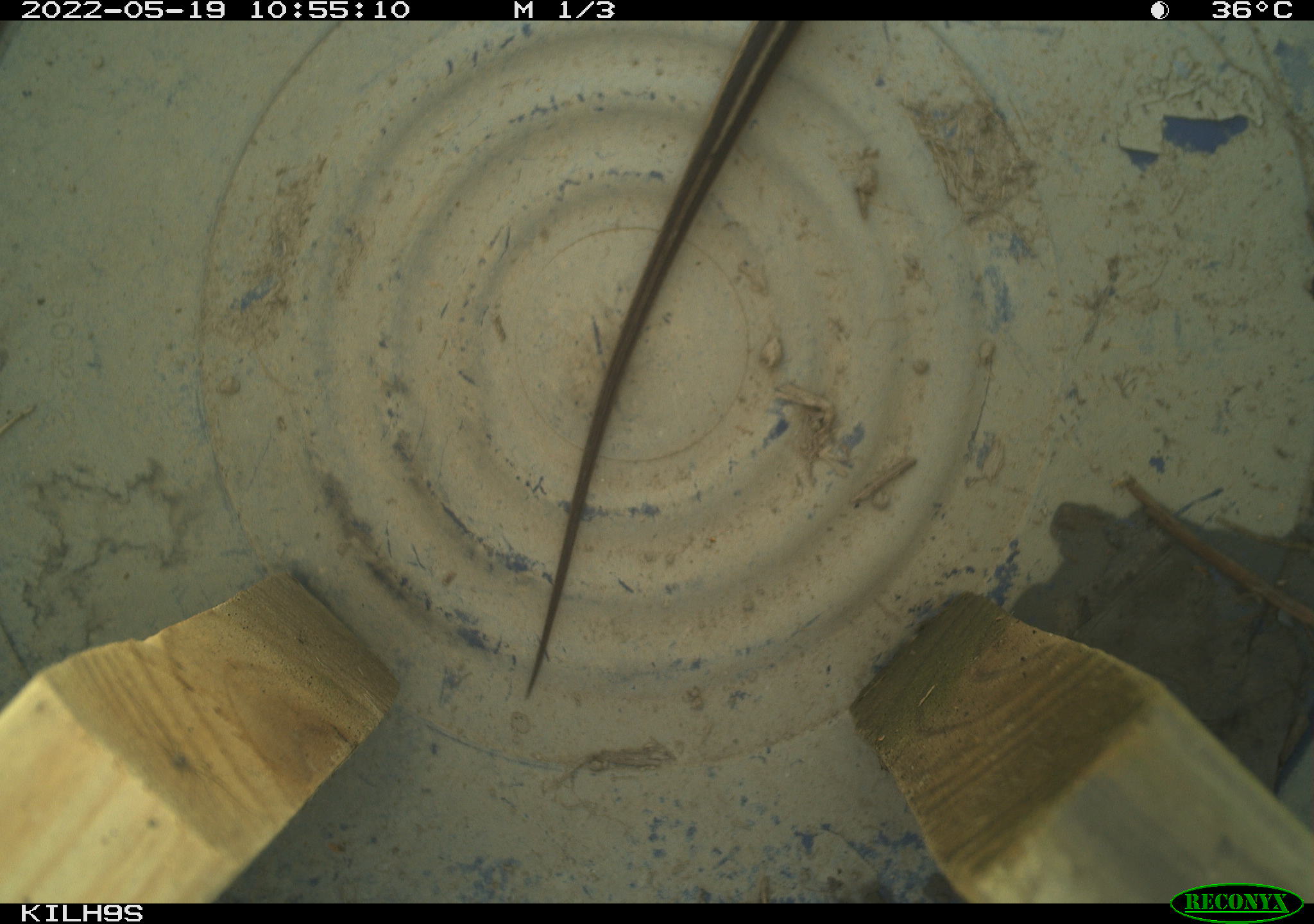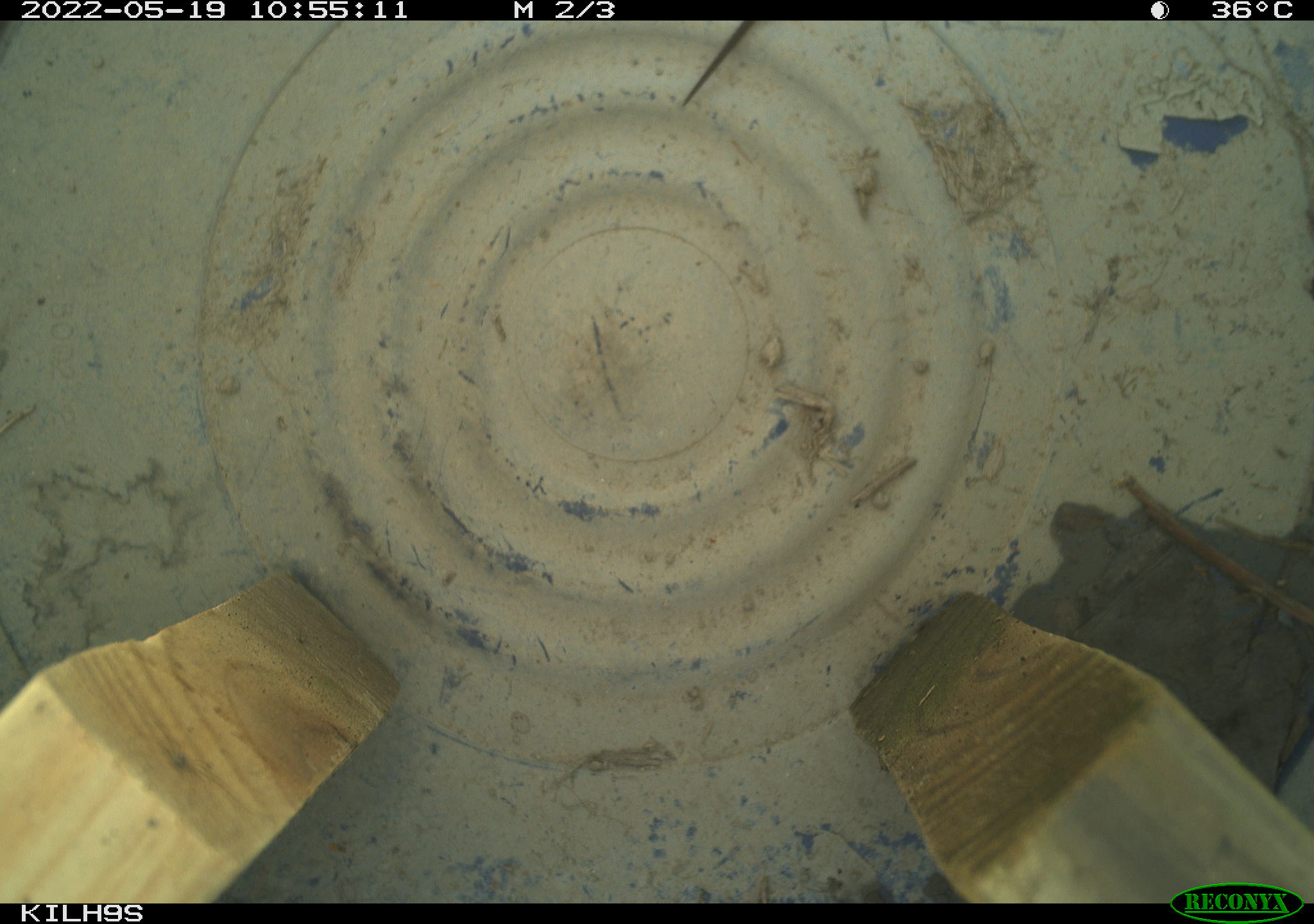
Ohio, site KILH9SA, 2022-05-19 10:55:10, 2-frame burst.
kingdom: Animalia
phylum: Chordata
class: Reptilia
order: Squamata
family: Colubridae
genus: Thamnophis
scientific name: Thamnophis sirtalis sirtalis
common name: eastern gartersnake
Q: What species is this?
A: Eastern gartersnake (Thamnophis sirtalis sirtalis).